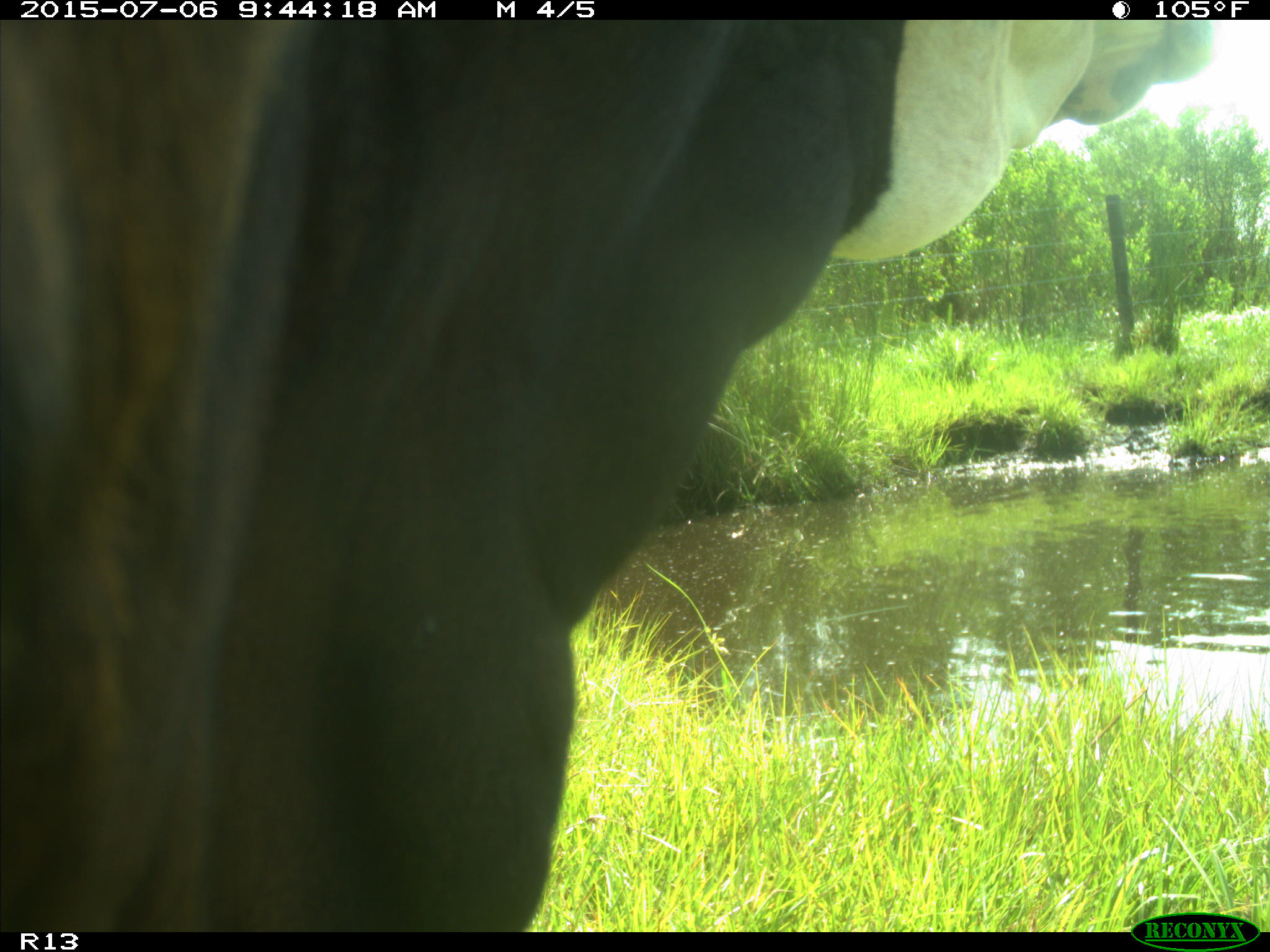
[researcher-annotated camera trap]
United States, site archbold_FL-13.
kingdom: Animalia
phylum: Chordata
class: Mammalia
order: Artiodactyla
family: Bovidae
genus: Bos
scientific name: Bos taurus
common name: domestic cow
Bos taurus (domestic cow).